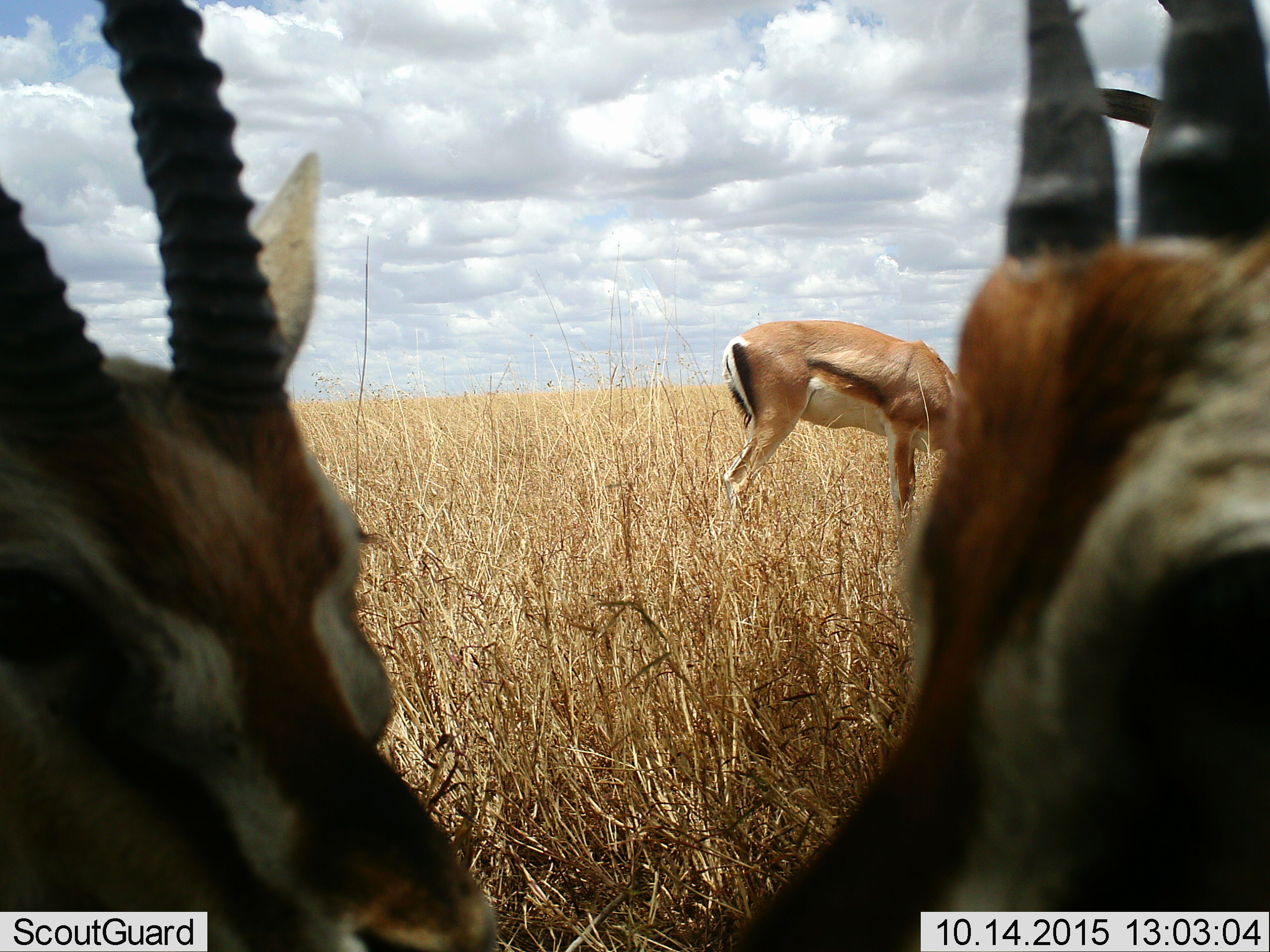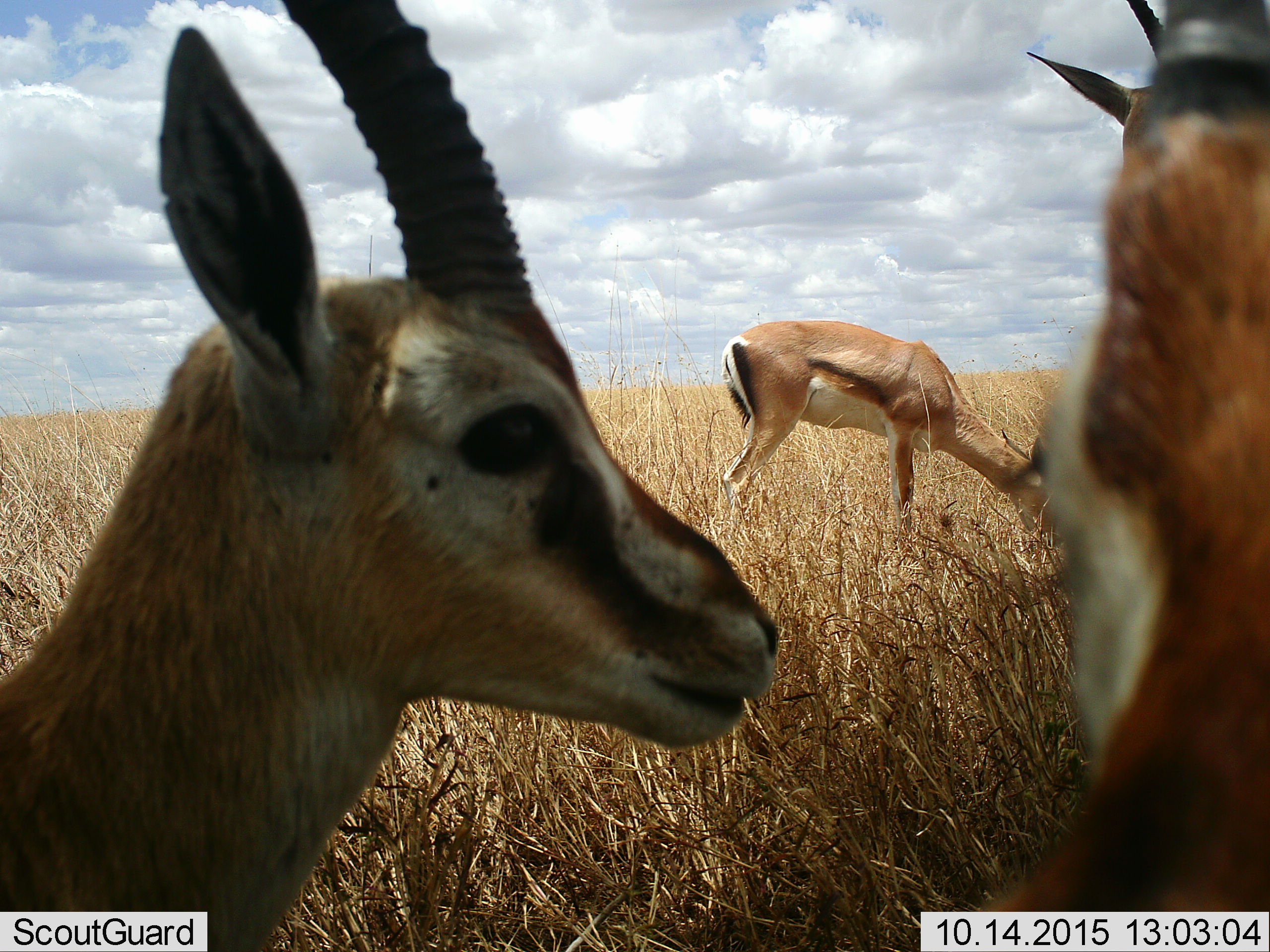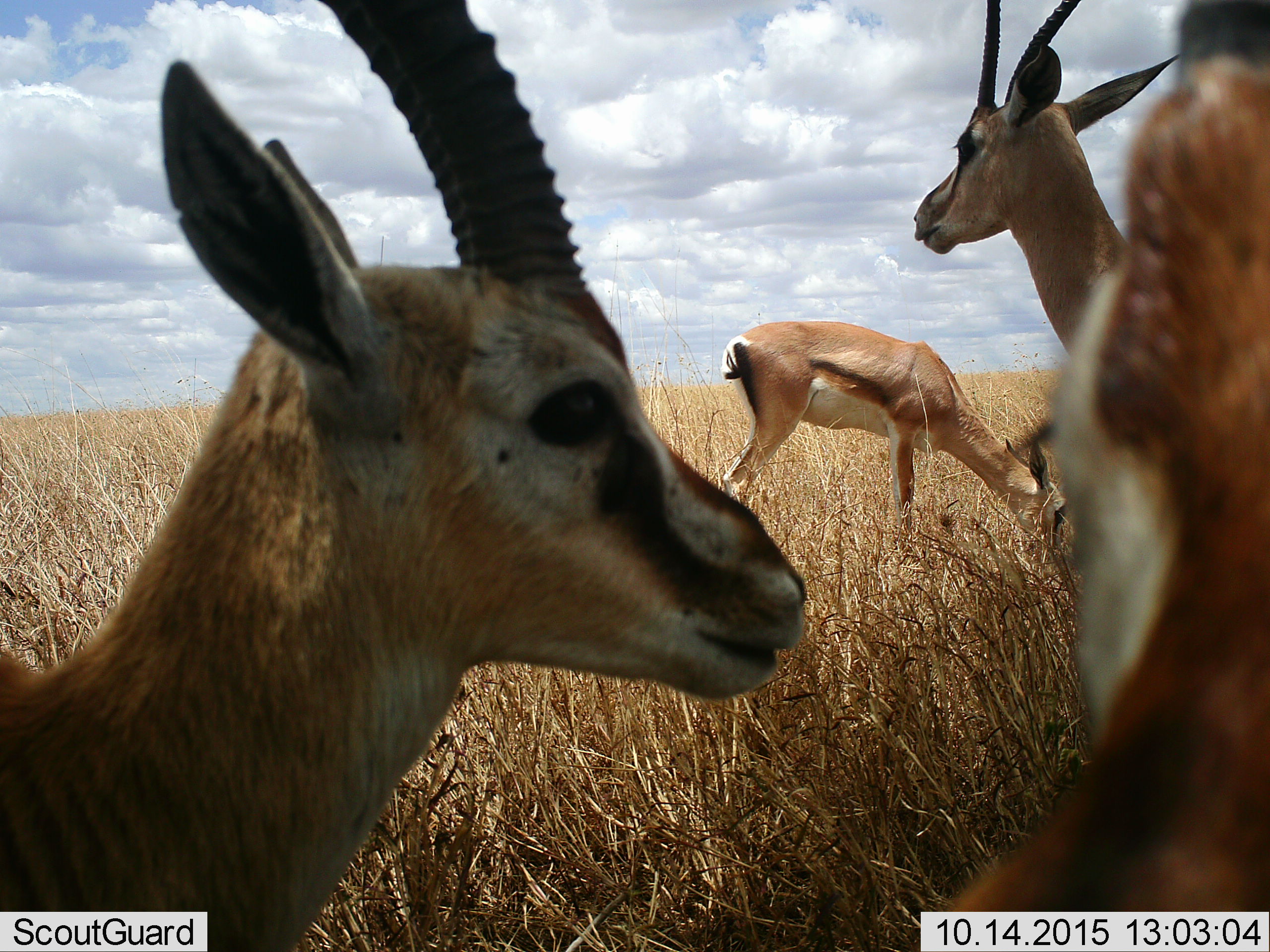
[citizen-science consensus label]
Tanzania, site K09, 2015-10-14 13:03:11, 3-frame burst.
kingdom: Animalia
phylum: Chordata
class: Mammalia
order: Artiodactyla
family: Bovidae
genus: Eudorcas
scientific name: Eudorcas thomsonii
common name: thomson's gazelle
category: gazellethomsons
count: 3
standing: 88%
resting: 12%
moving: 25%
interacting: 0%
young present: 0%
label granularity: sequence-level